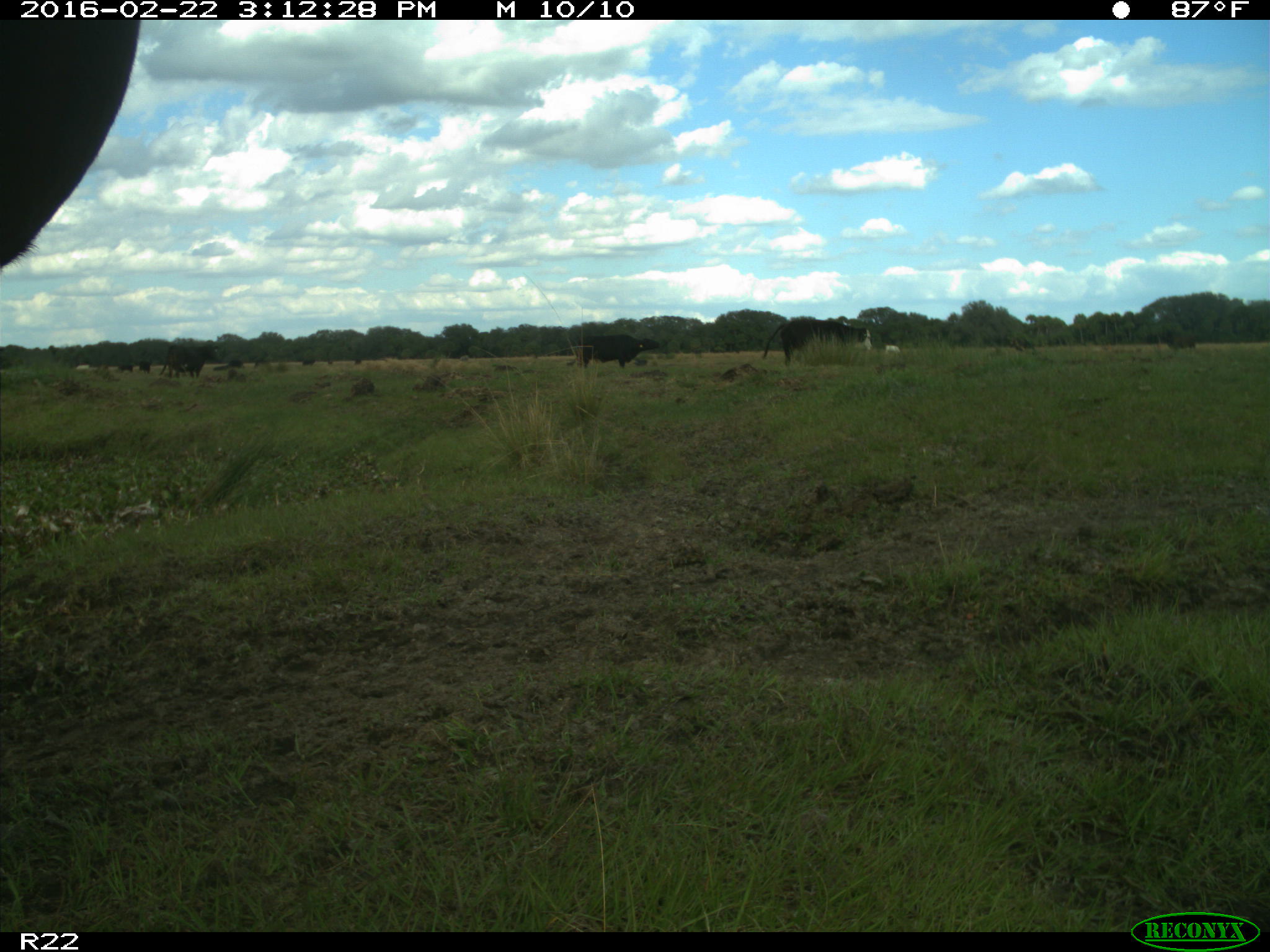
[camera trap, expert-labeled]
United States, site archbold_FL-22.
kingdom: Animalia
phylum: Chordata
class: Mammalia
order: Artiodactyla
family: Bovidae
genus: Bos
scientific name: Bos taurus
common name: domestic cow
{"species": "Bos taurus (domestic cow)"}